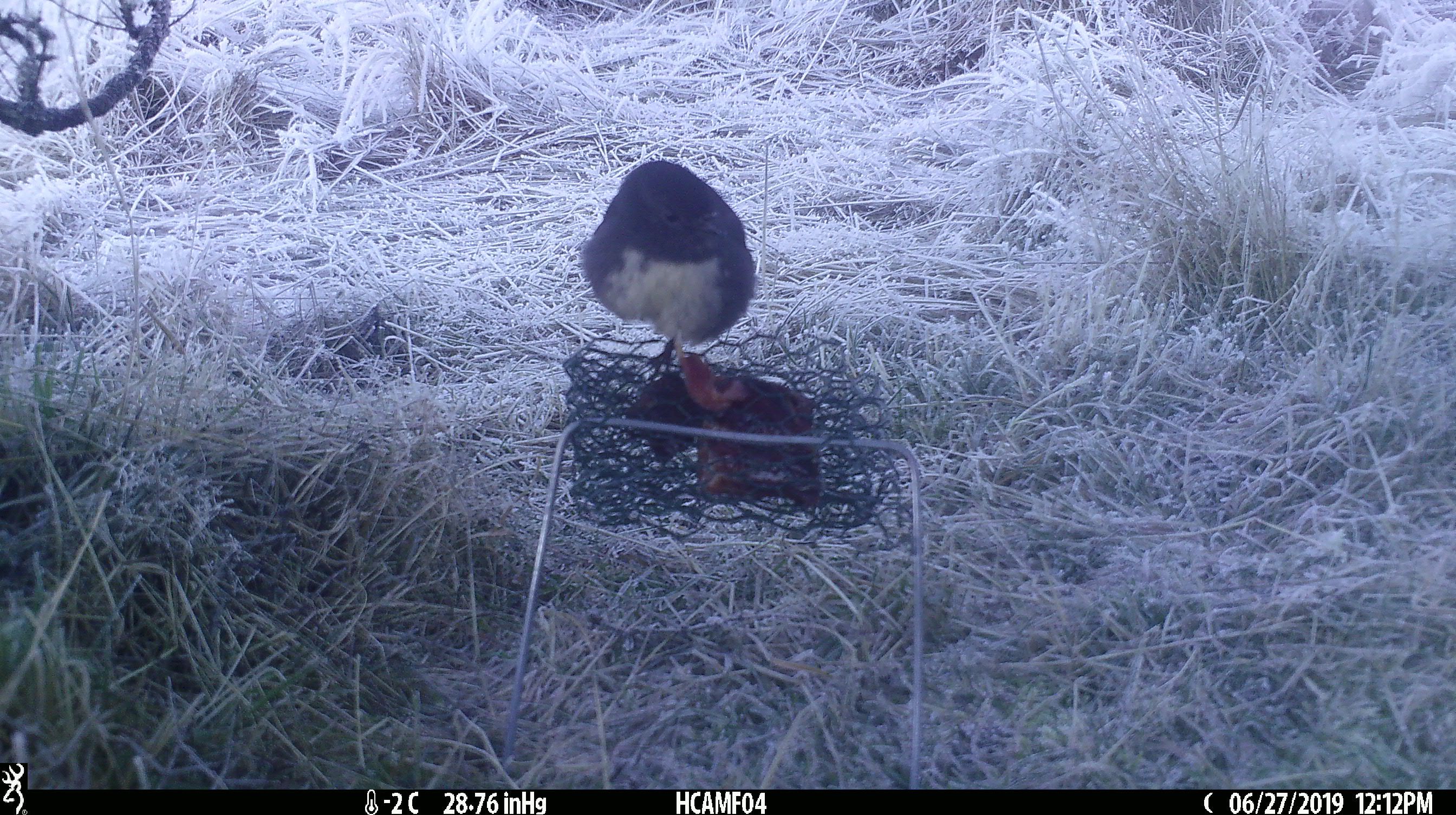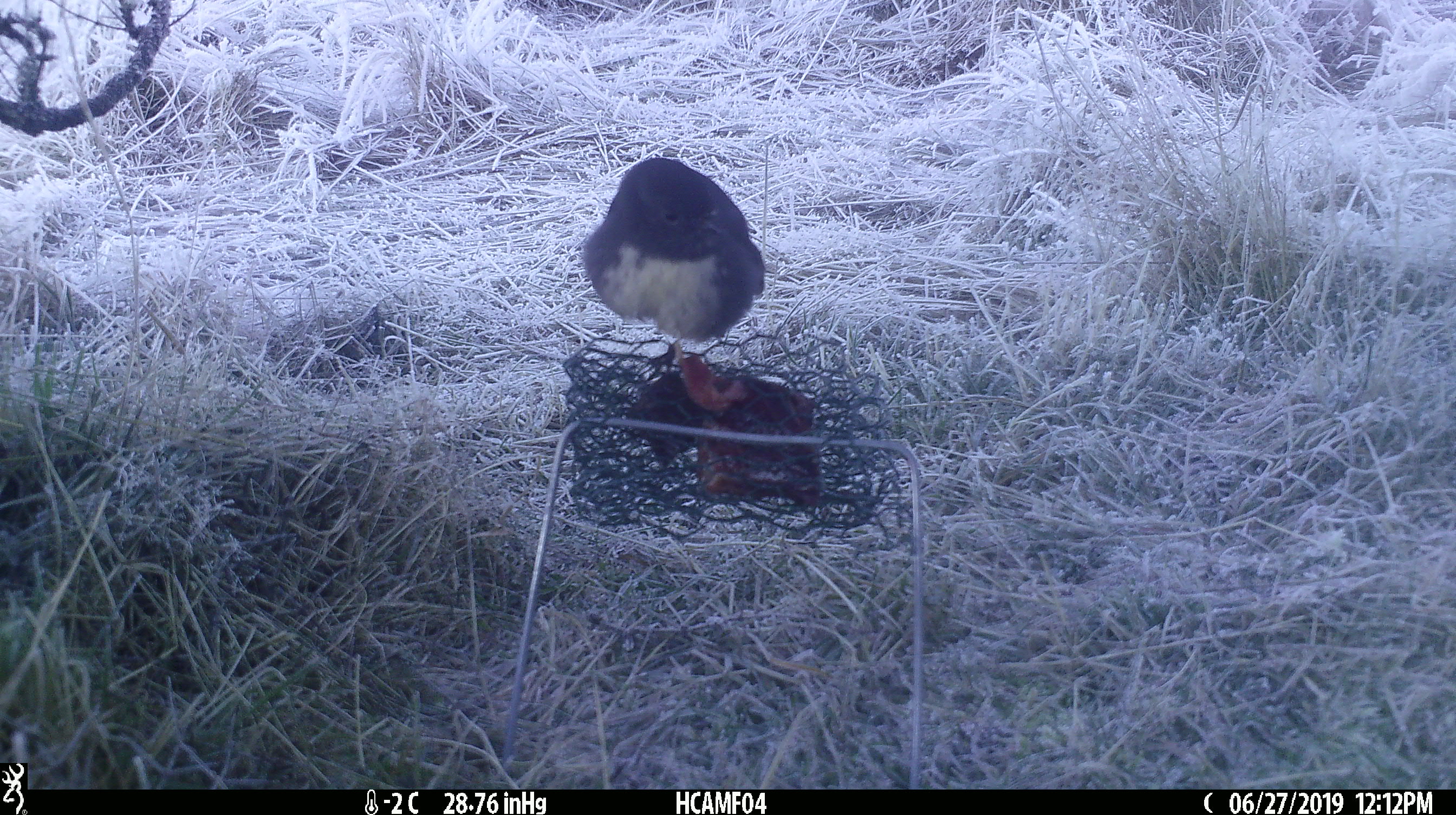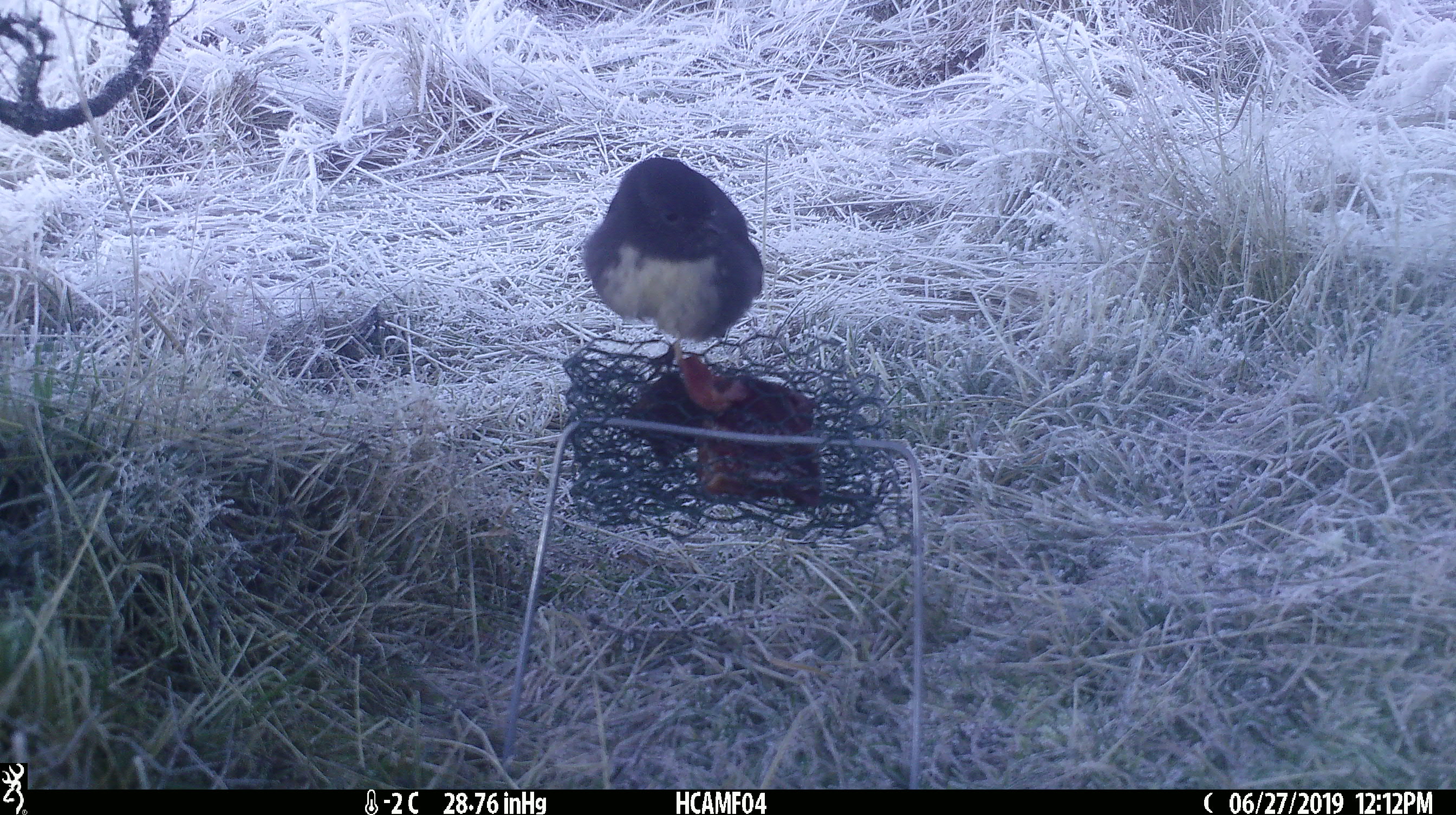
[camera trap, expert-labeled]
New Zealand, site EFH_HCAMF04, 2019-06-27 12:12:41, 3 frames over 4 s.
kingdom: Animalia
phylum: Chordata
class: Aves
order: Passeriformes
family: Petroicidae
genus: Petroica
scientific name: Petroica australis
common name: new zealand robin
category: robin